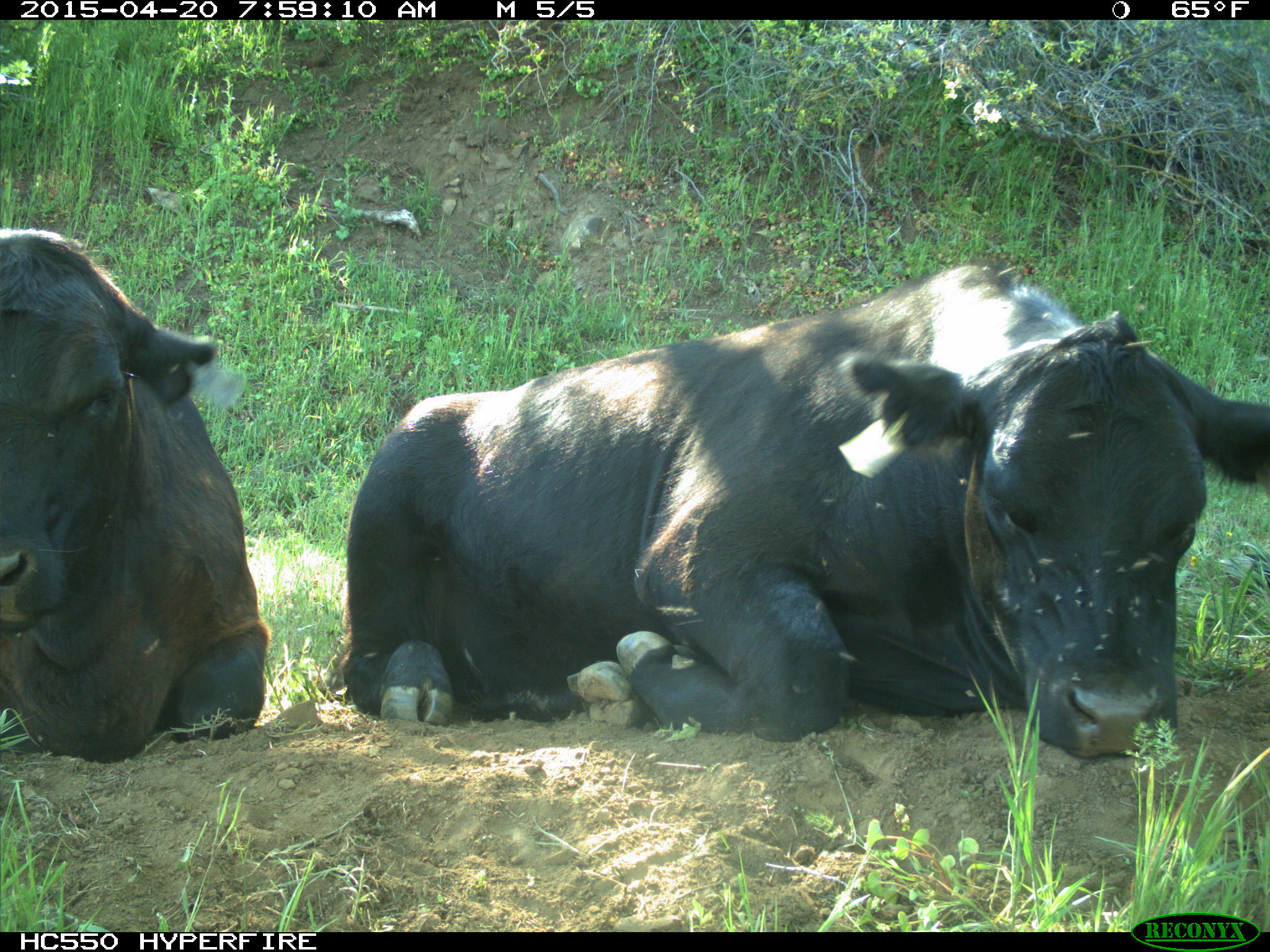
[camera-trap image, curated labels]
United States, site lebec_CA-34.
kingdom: Animalia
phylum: Chordata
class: Mammalia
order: Artiodactyla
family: Bovidae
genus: Bos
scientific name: Bos taurus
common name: domestic cow